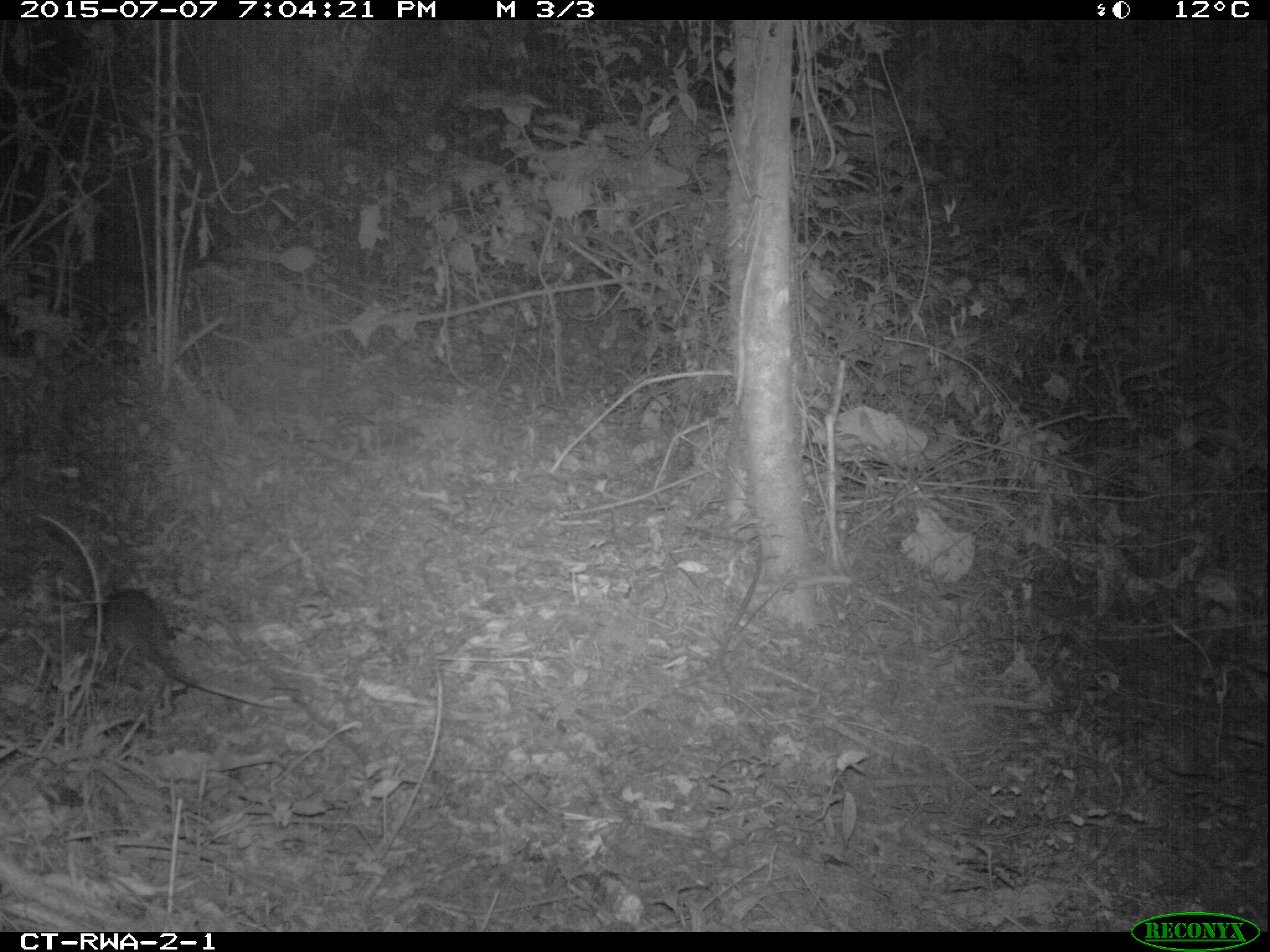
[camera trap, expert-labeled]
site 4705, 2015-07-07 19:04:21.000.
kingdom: Animalia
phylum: Chordata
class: Mammalia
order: Rodentia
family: Nesomyidae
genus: Cricetomys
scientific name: Cricetomys gambianus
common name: african giant pouched rat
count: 1